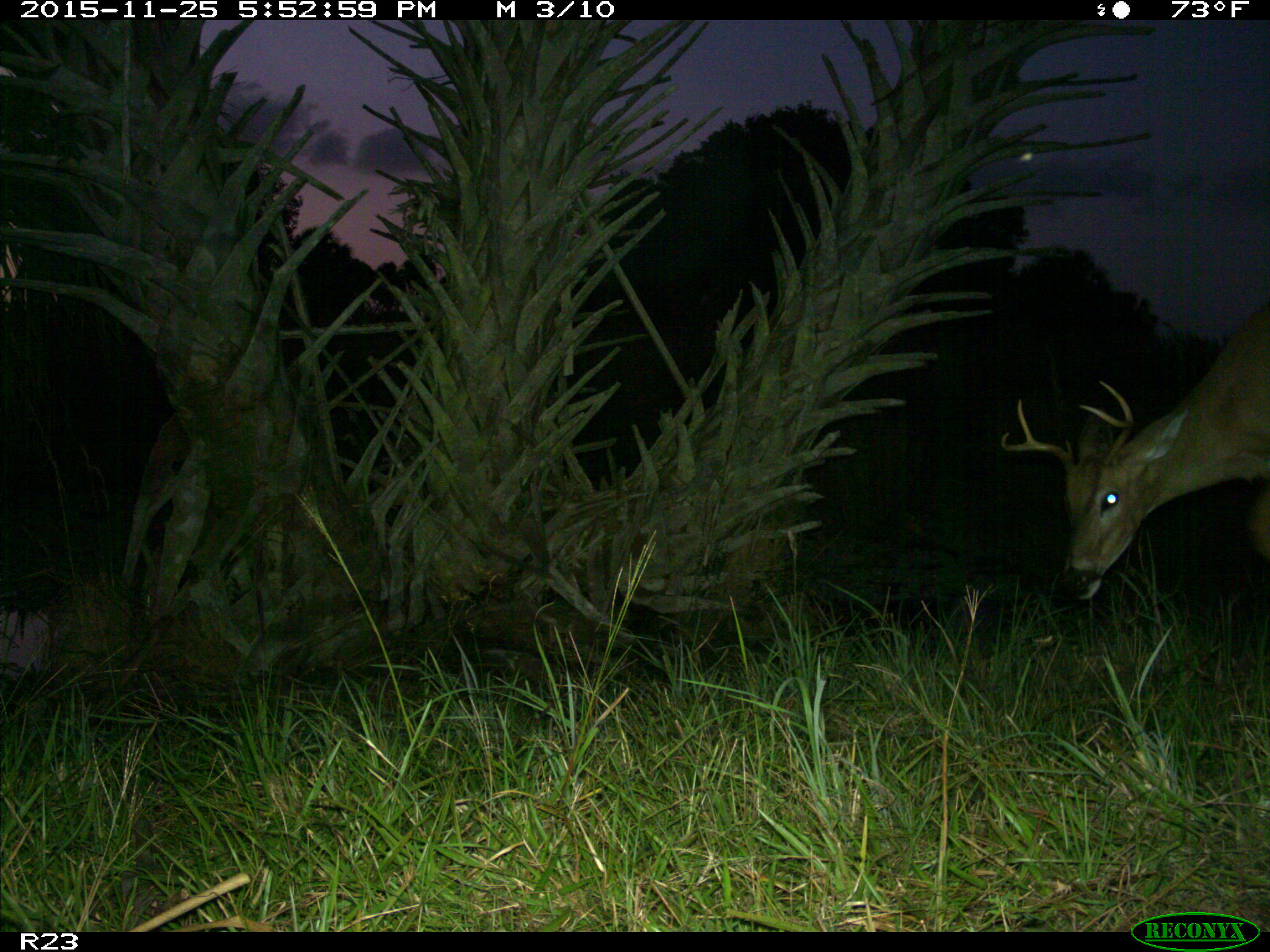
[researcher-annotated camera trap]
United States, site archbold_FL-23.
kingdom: Animalia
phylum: Chordata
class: Mammalia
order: Artiodactyla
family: Cervidae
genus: Odocoileus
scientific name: Odocoileus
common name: deer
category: unidentified deer